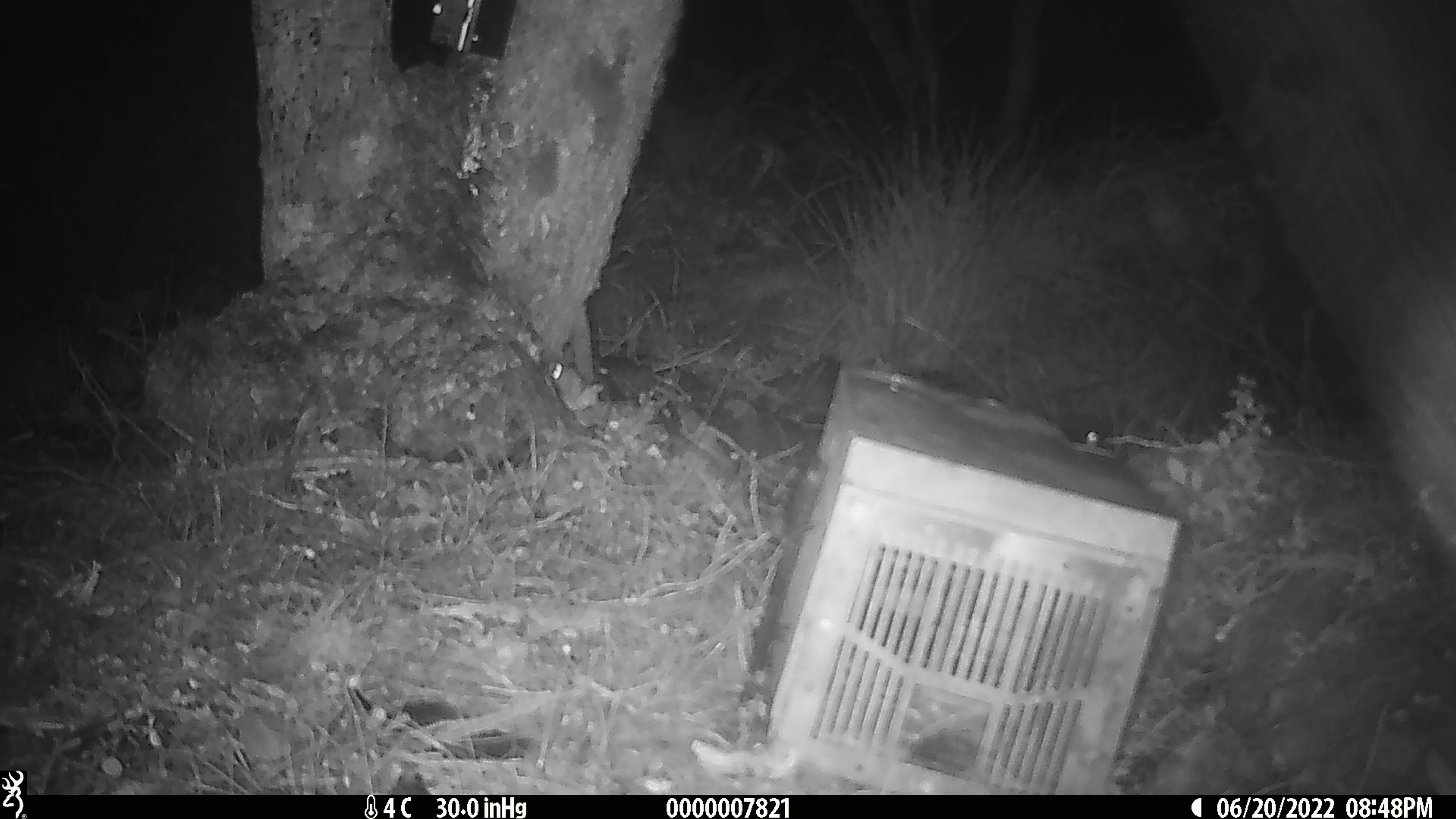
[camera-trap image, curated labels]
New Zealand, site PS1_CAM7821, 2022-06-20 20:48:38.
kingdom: Animalia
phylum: Chordata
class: Mammalia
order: Rodentia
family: Muridae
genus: Mus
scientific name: Mus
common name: mouse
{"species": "mouse (Mus)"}